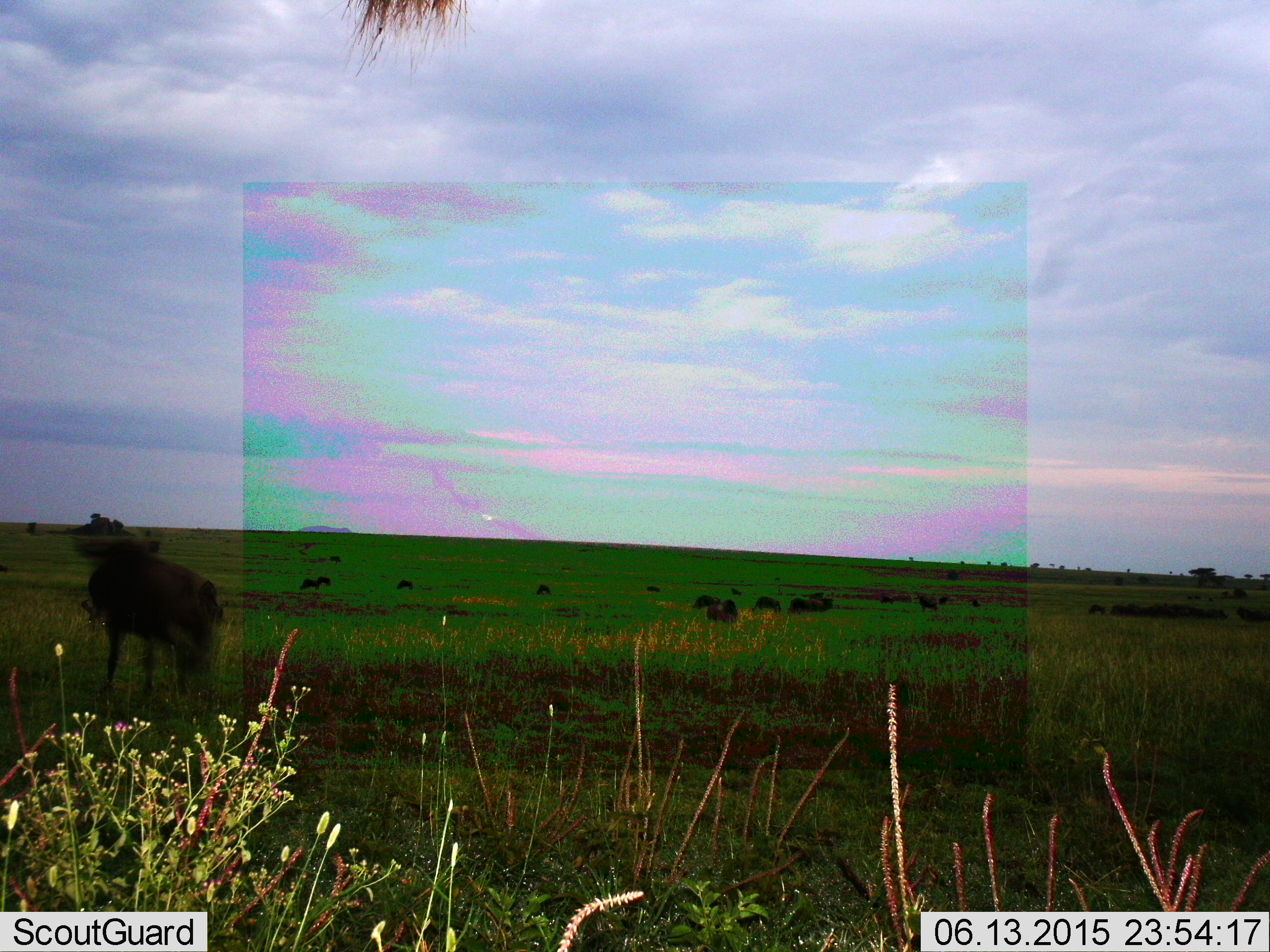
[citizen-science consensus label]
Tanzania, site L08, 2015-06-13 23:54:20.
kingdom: Animalia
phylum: Chordata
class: Mammalia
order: Artiodactyla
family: Bovidae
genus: Connochaetes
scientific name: Connochaetes taurinus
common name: blue wildebeest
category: wildebeest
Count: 11-50.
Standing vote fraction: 70%.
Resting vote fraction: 10%.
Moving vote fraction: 10%.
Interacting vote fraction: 10%.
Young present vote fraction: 0%.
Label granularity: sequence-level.